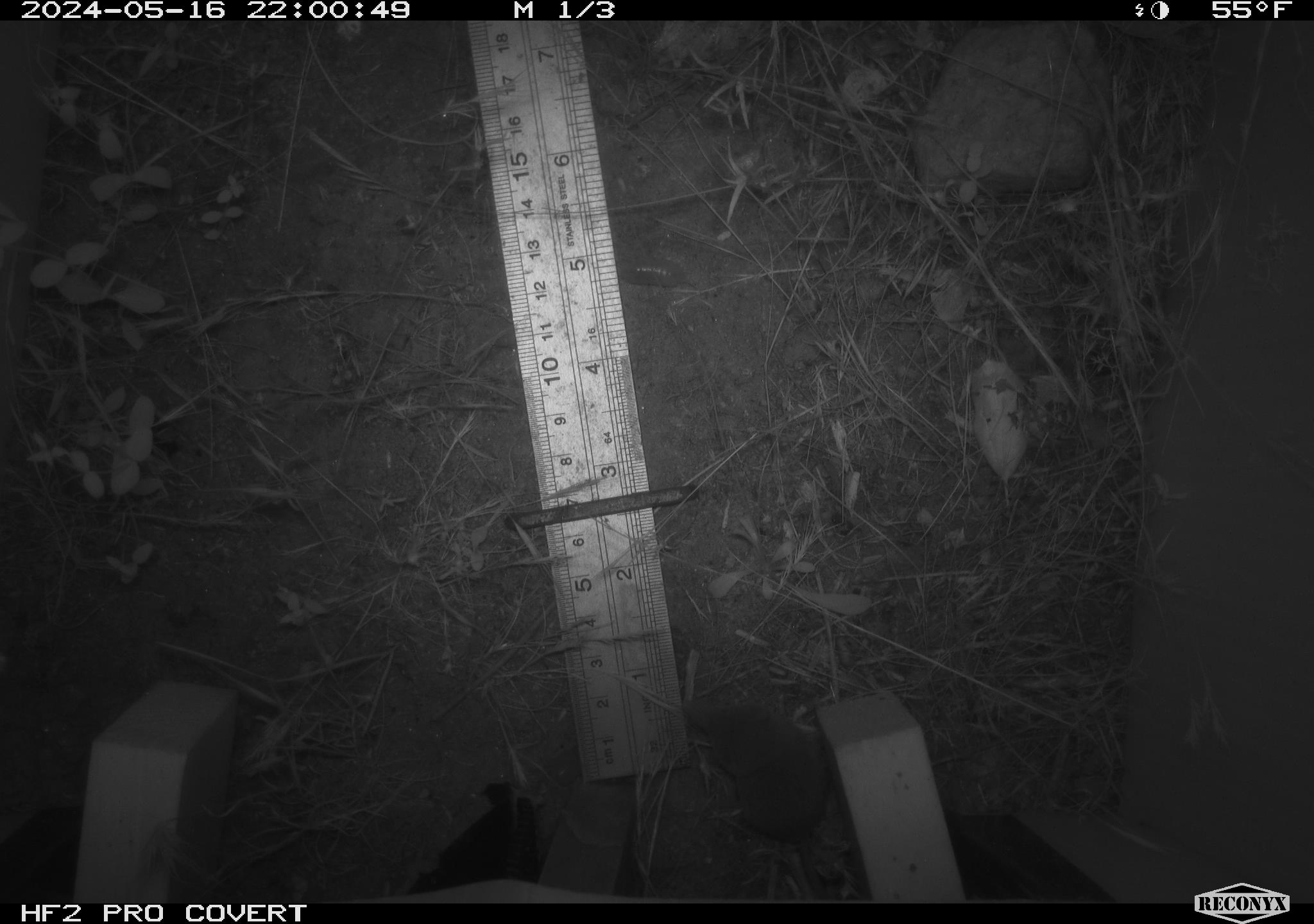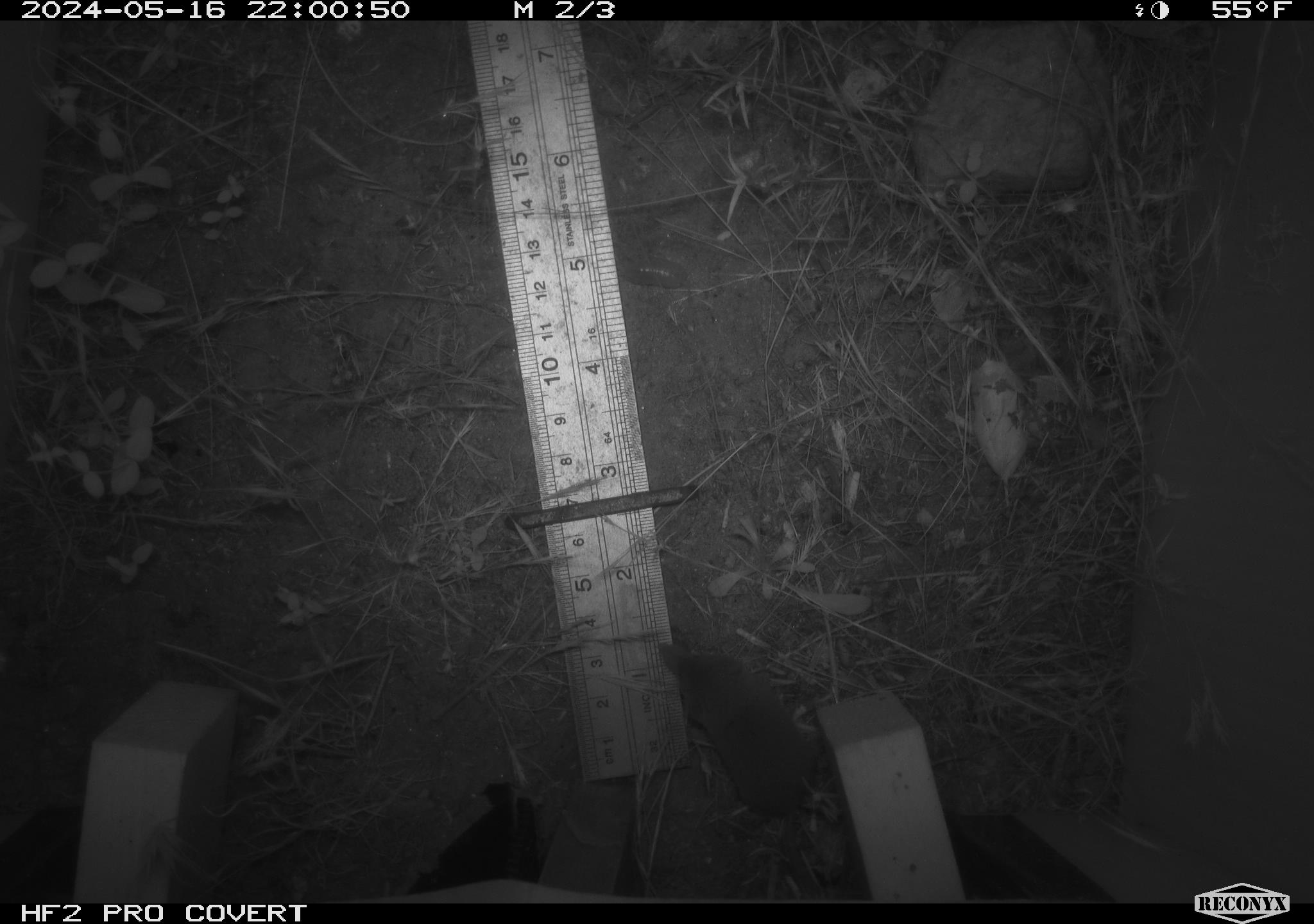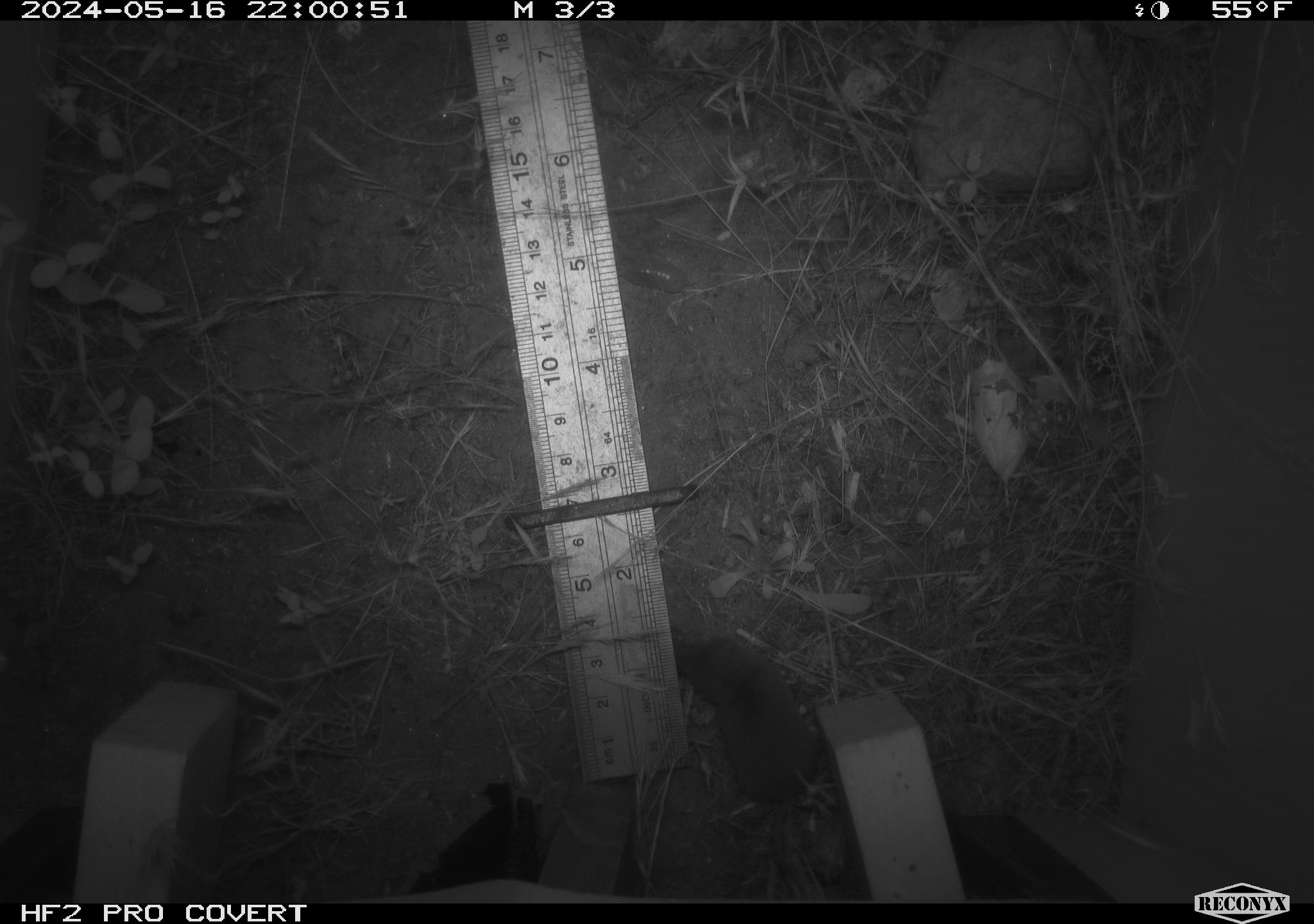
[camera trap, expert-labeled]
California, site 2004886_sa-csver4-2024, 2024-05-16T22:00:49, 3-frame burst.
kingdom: Animalia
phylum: Chordata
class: Mammalia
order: Eulipotyphla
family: Soricidae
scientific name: Soricidae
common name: shrews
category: soricidae family